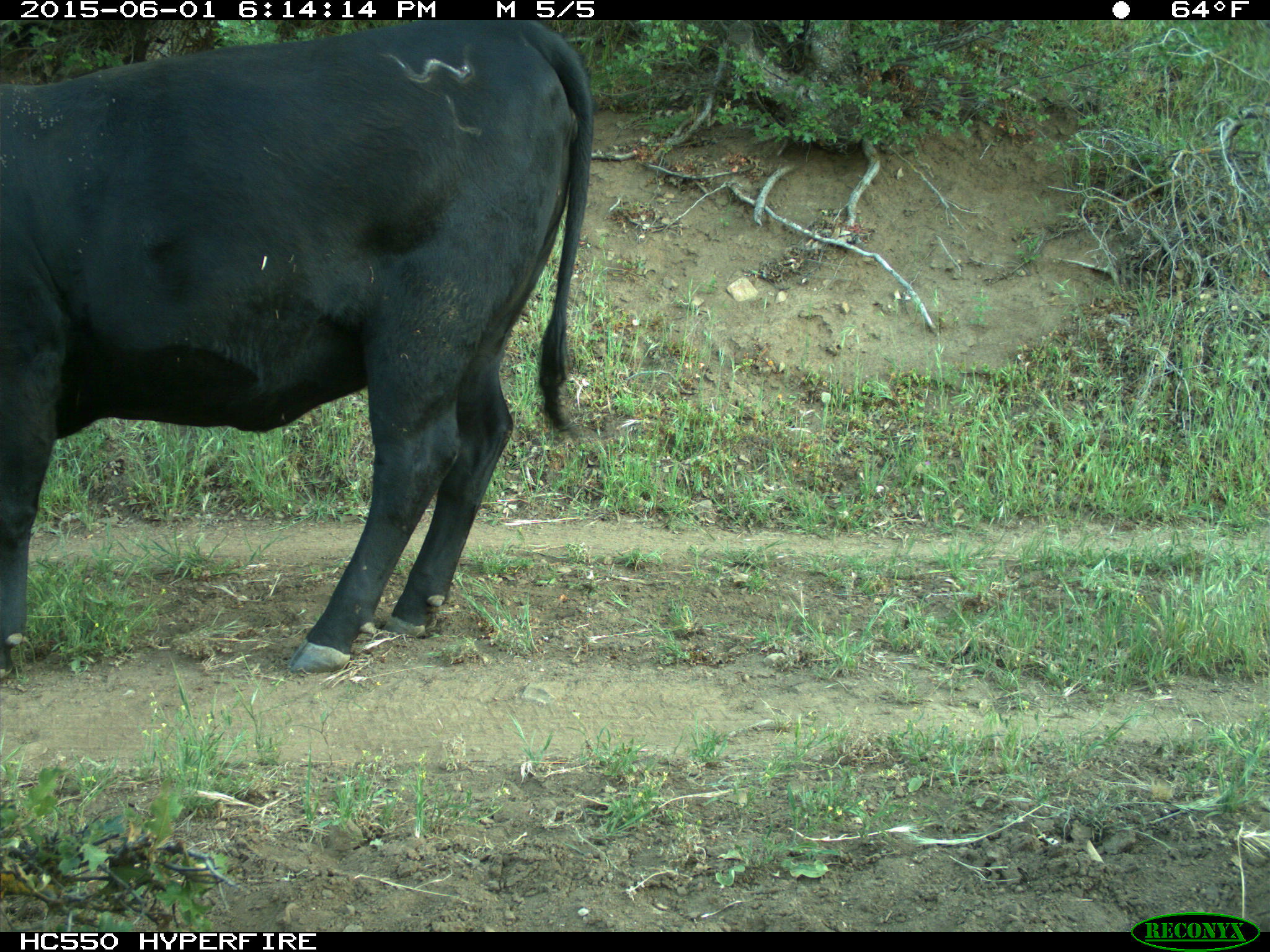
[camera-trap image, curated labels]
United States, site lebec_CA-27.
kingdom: Animalia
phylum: Chordata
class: Mammalia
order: Artiodactyla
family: Bovidae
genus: Bos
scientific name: Bos taurus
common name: domestic cow